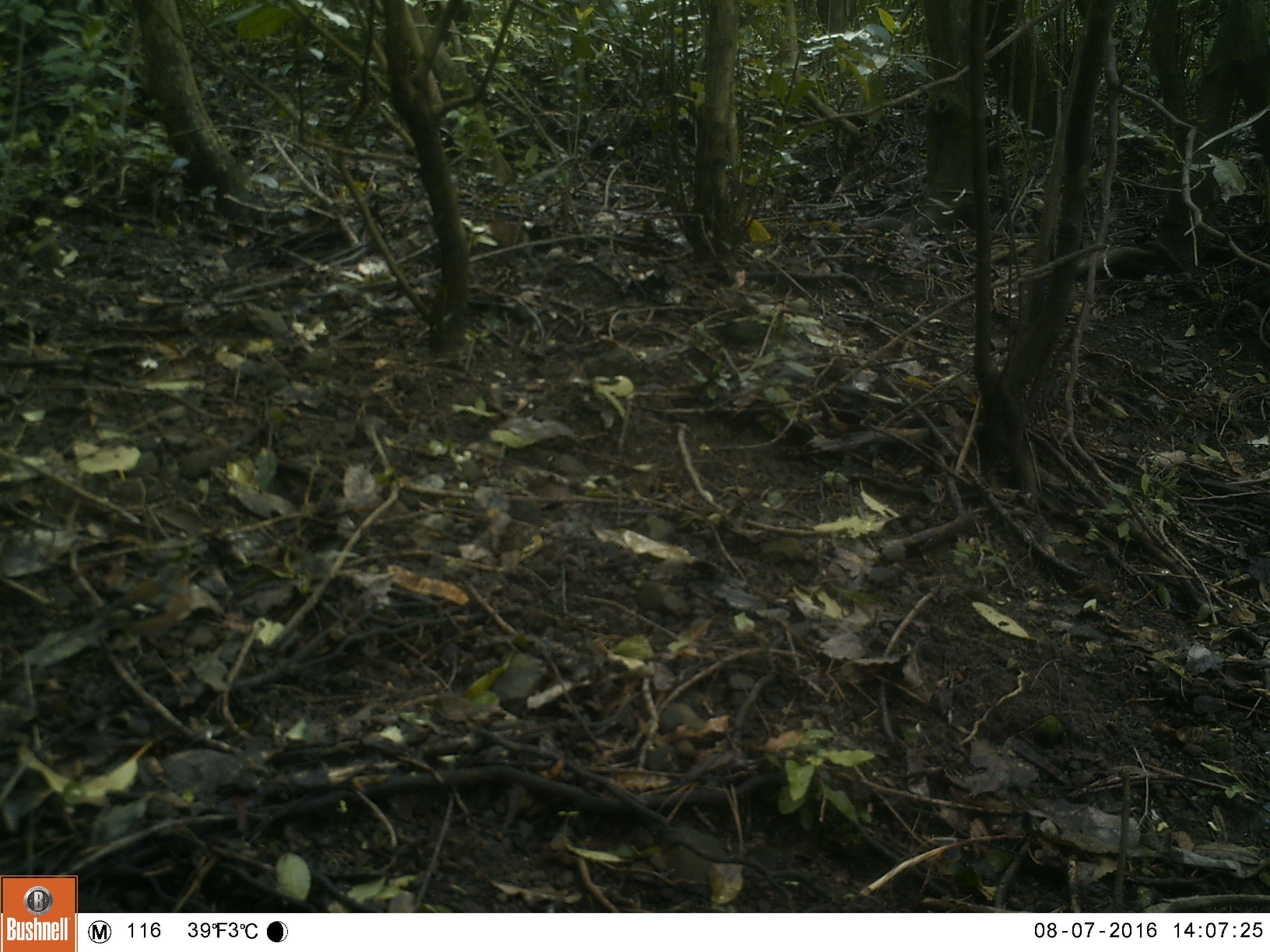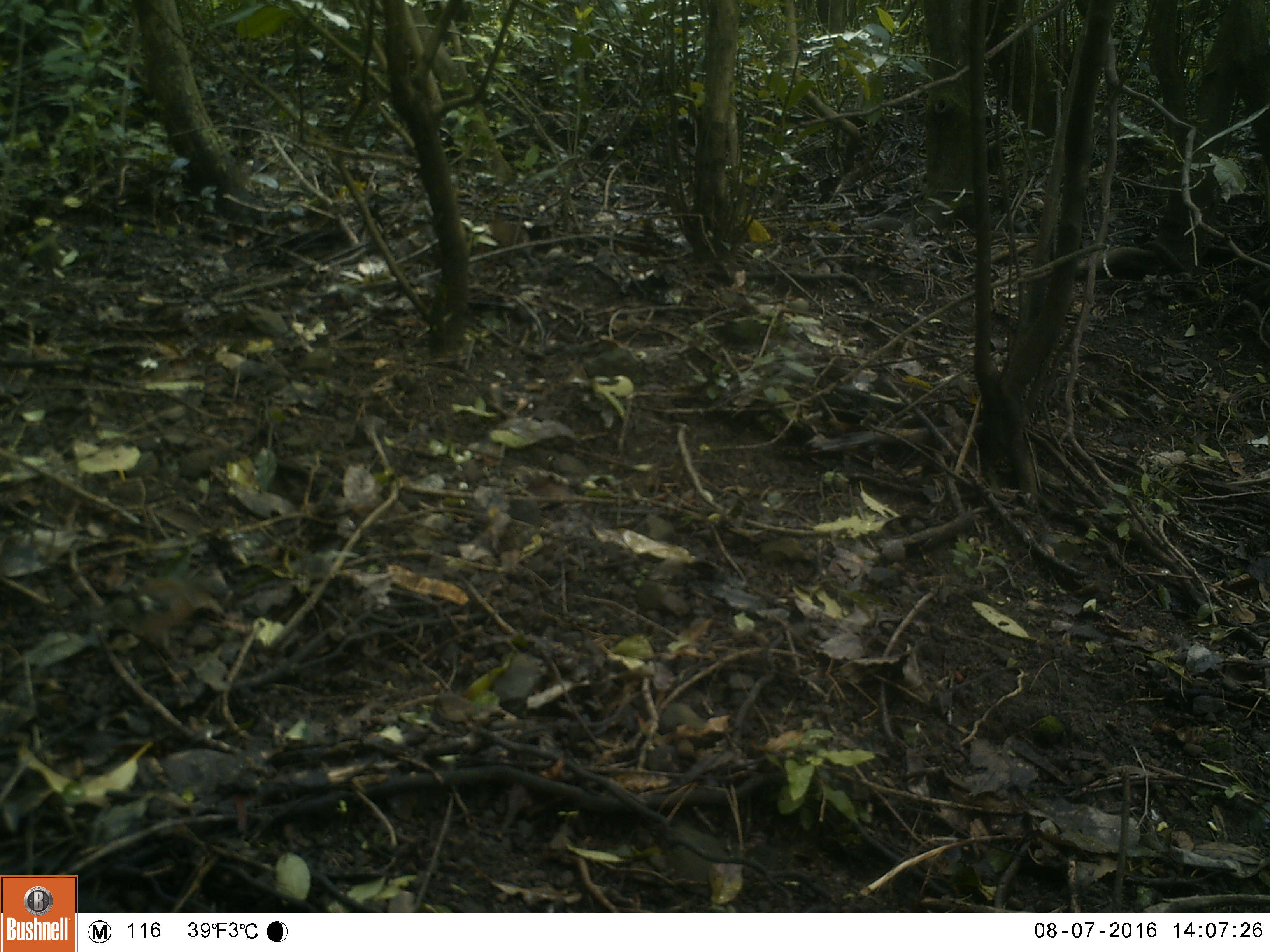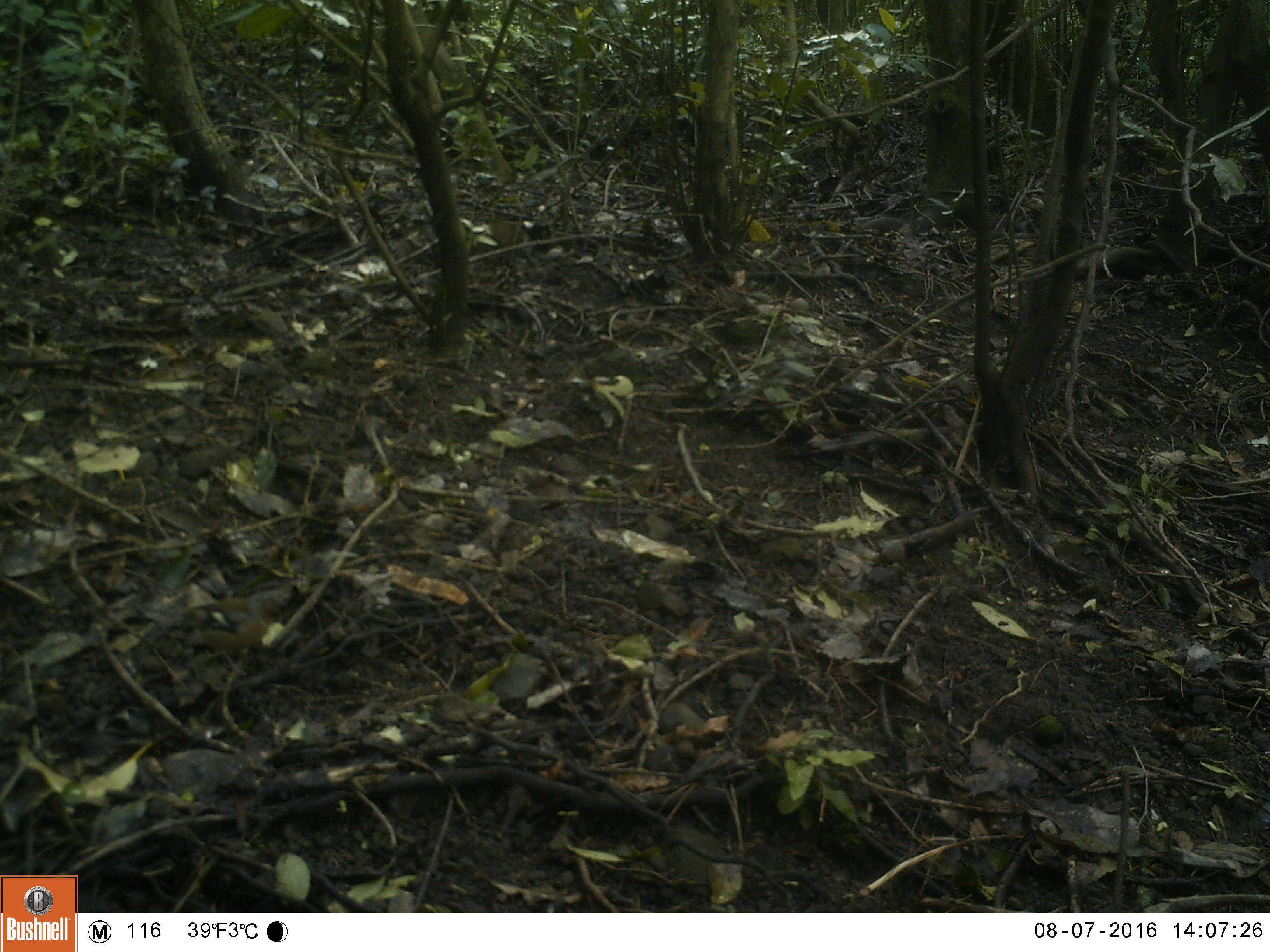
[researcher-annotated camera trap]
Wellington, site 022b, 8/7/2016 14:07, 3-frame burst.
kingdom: Animalia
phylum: Chordata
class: Aves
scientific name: Aves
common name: bird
Bird (Aves).